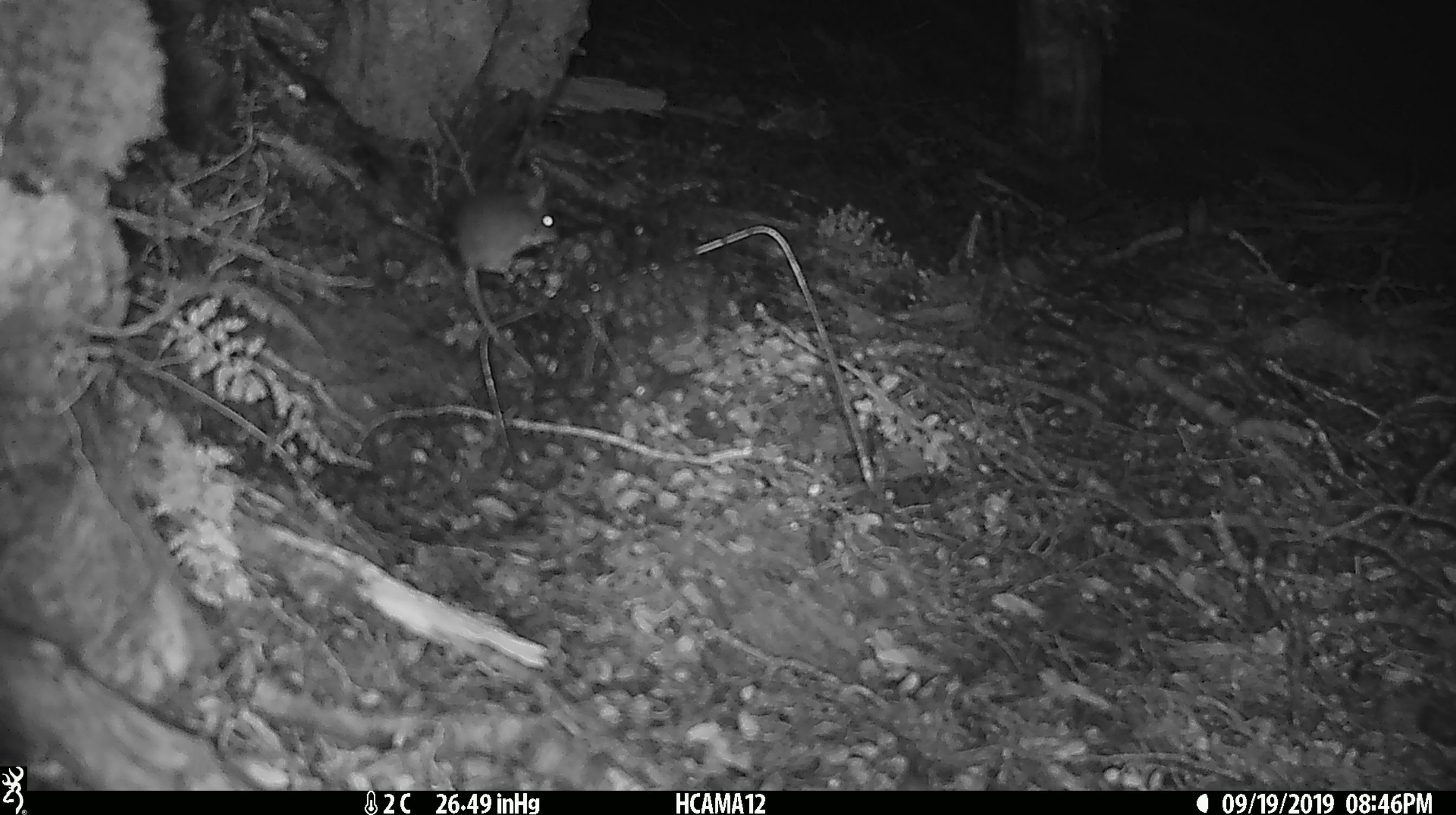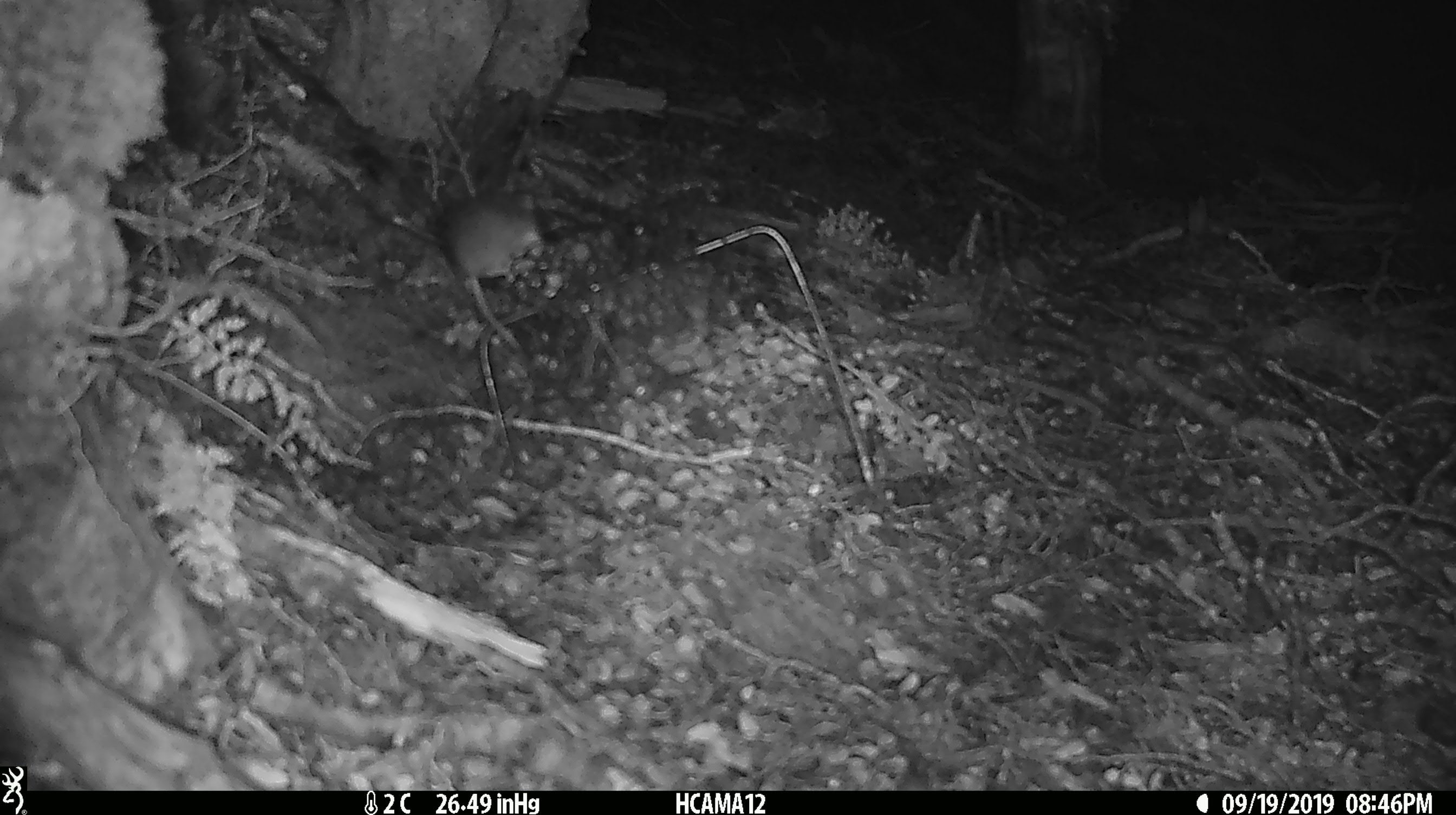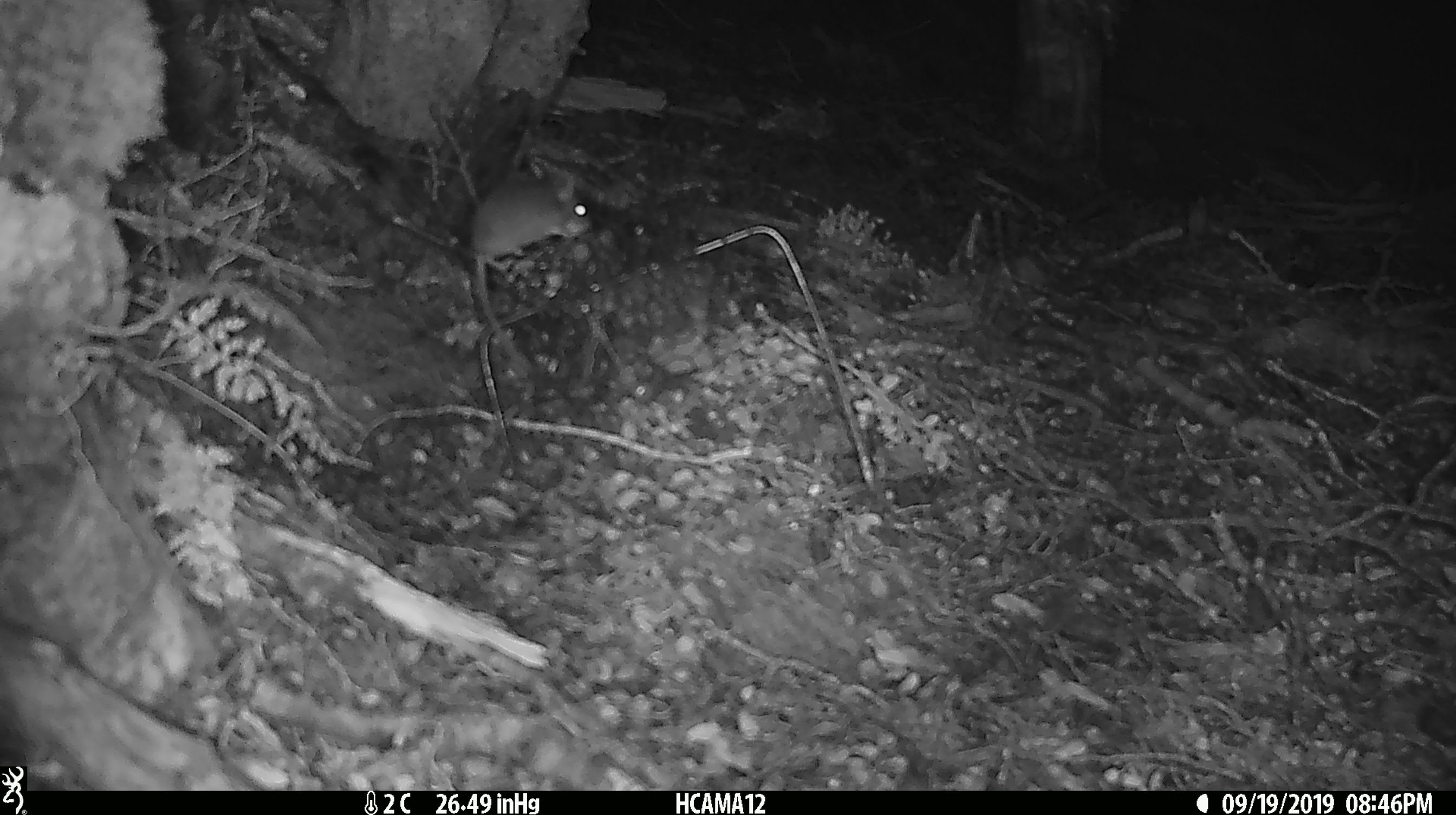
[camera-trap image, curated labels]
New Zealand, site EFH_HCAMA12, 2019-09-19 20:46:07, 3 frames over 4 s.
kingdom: Animalia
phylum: Chordata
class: Mammalia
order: Rodentia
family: Muridae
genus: Mus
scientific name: Mus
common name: mouse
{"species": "mouse (Mus)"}